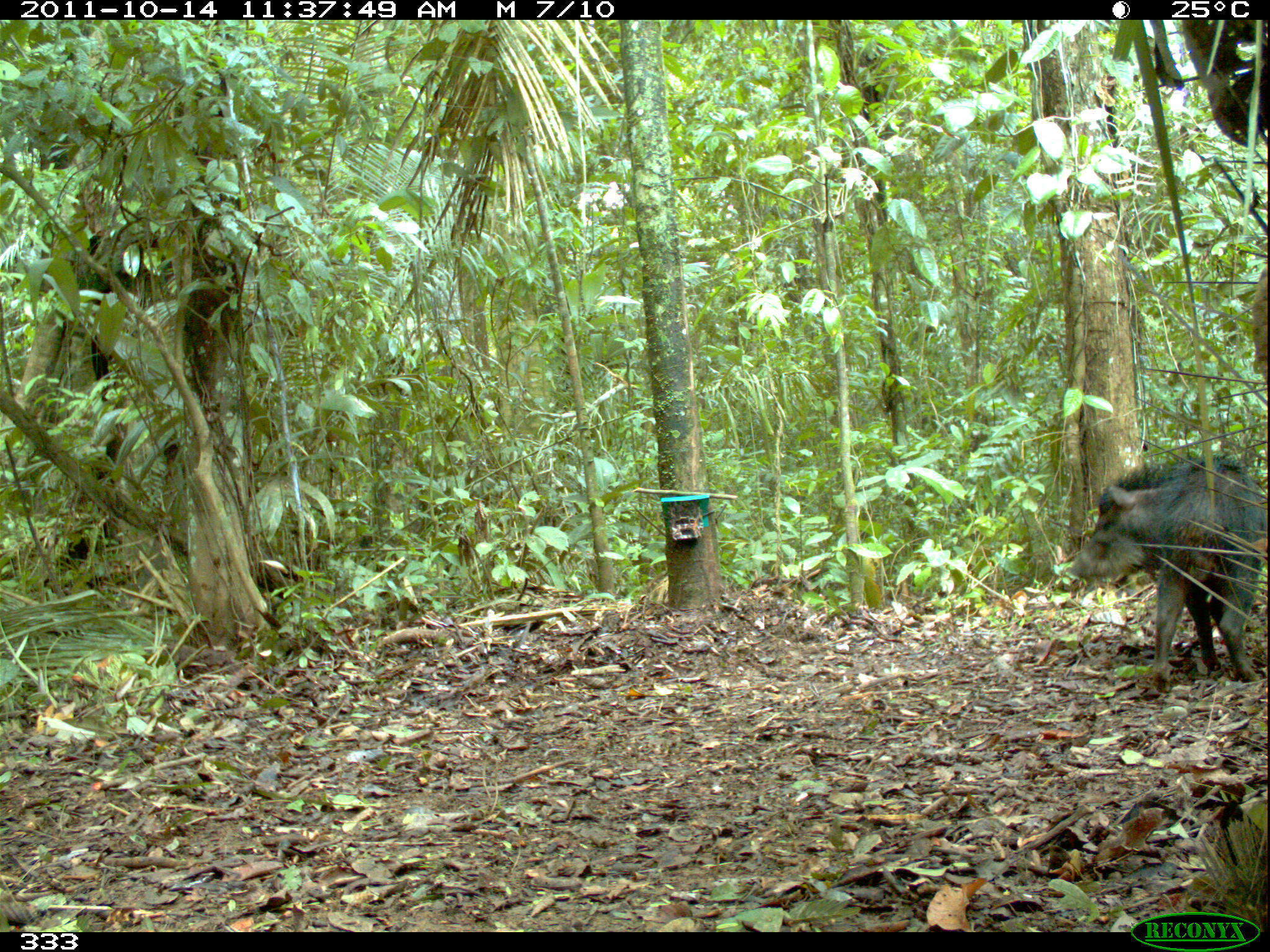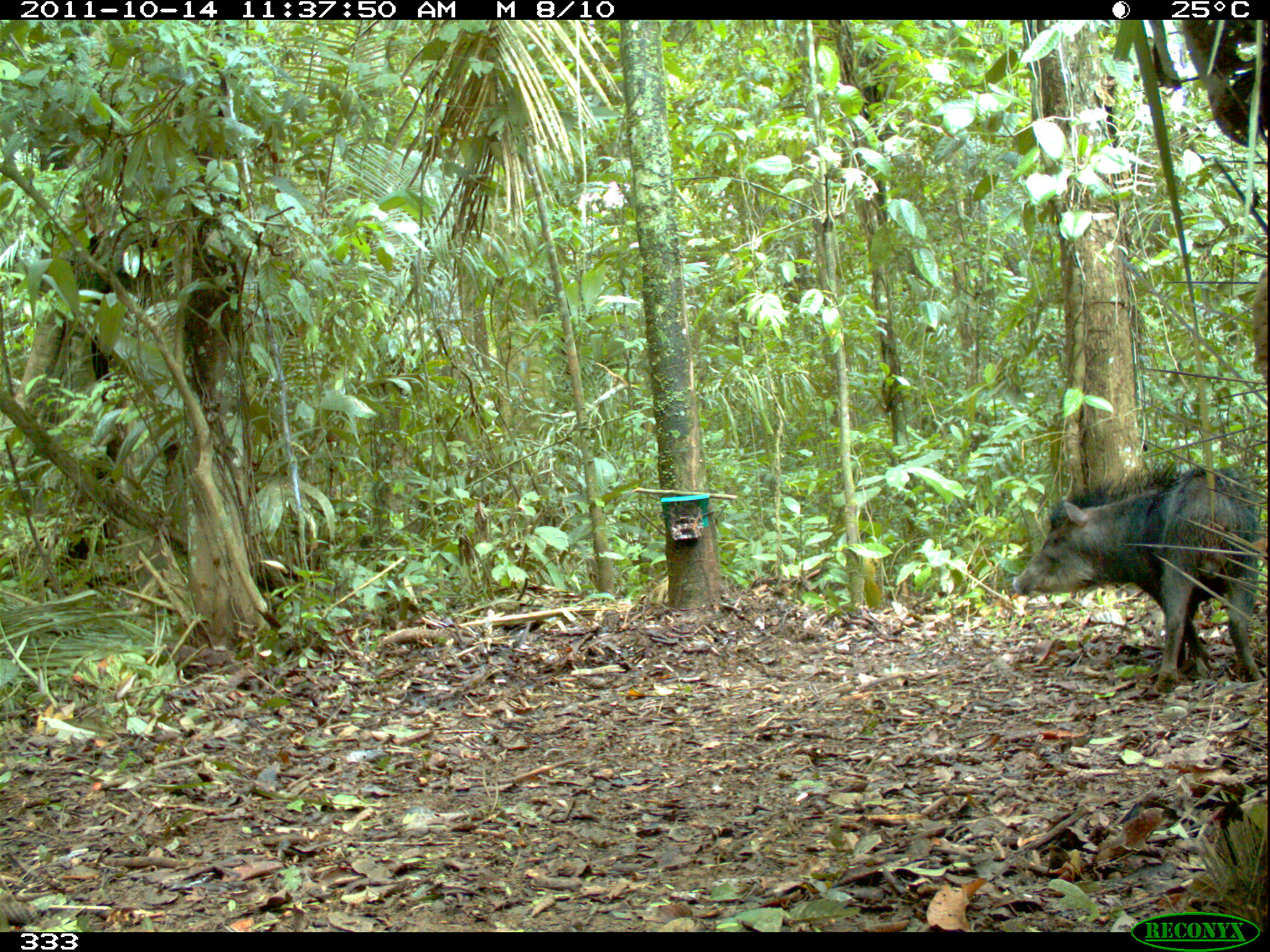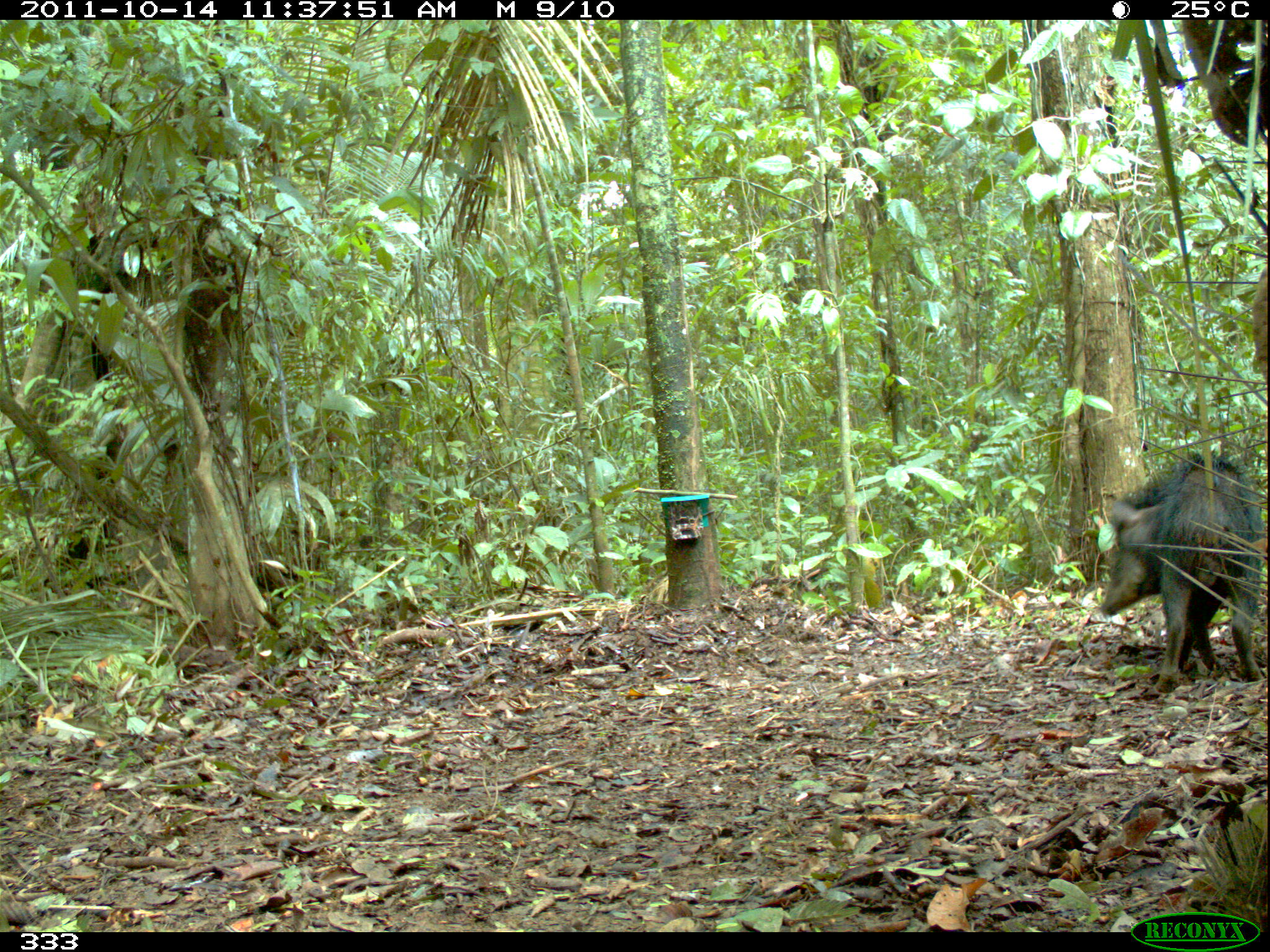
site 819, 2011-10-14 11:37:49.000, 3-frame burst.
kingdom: Animalia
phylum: Chordata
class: Mammalia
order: Artiodactyla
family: Tayassuidae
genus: Tayassu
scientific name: Tayassu pecari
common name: white-lipped peccary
Tayassu pecari (white-lipped peccary).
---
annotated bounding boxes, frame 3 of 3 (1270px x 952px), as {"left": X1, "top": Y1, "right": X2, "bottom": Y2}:
tayassu pecari: {"left": 1100, "top": 447, "right": 1259, "bottom": 684}